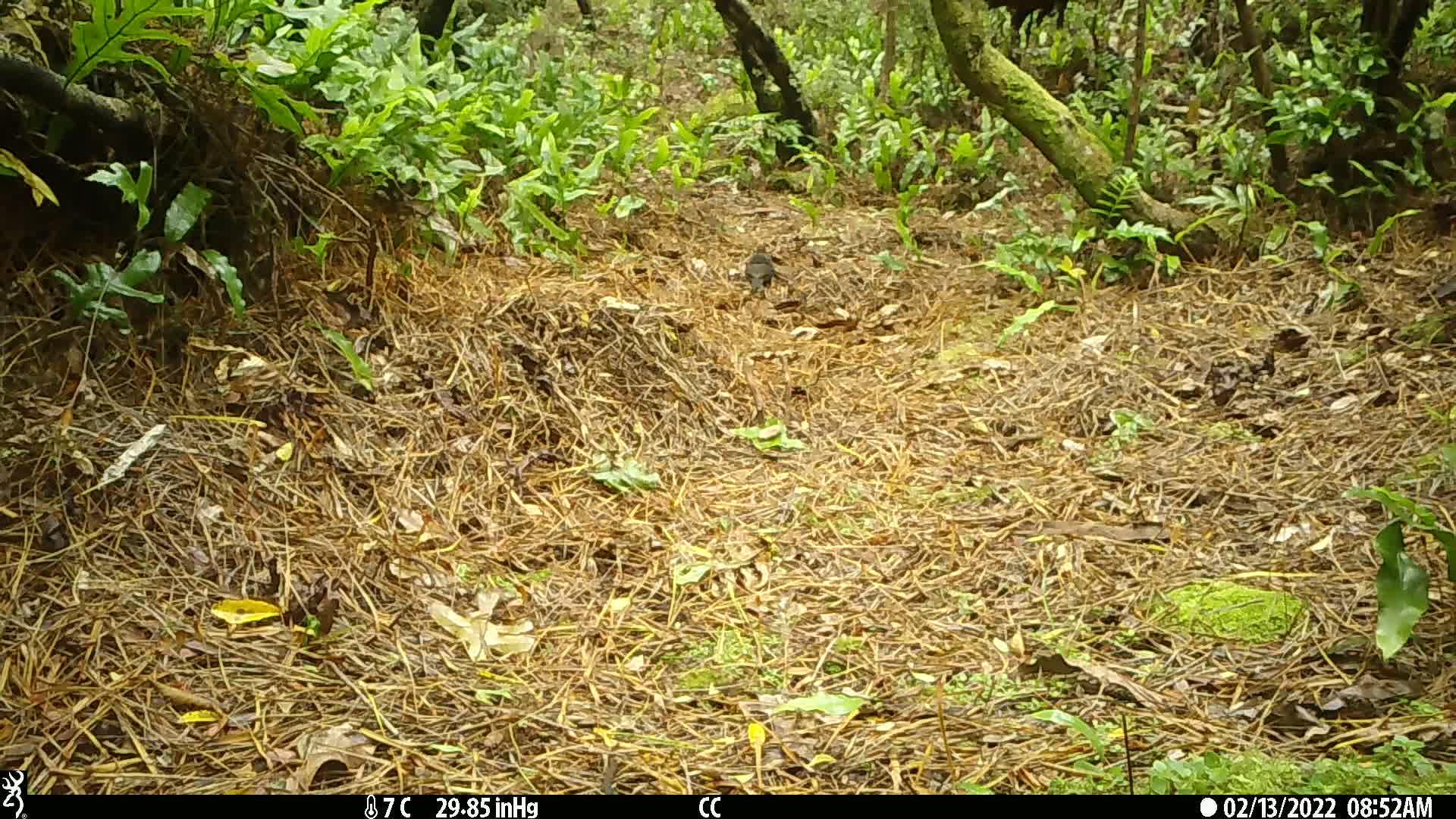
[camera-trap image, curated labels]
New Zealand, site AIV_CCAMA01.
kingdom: Animalia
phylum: Chordata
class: Aves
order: Passeriformes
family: Turdidae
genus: Turdus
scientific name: Turdus merula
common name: eurasian blackbird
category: blackbird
Blackbird (eurasian blackbird) (Turdus merula).